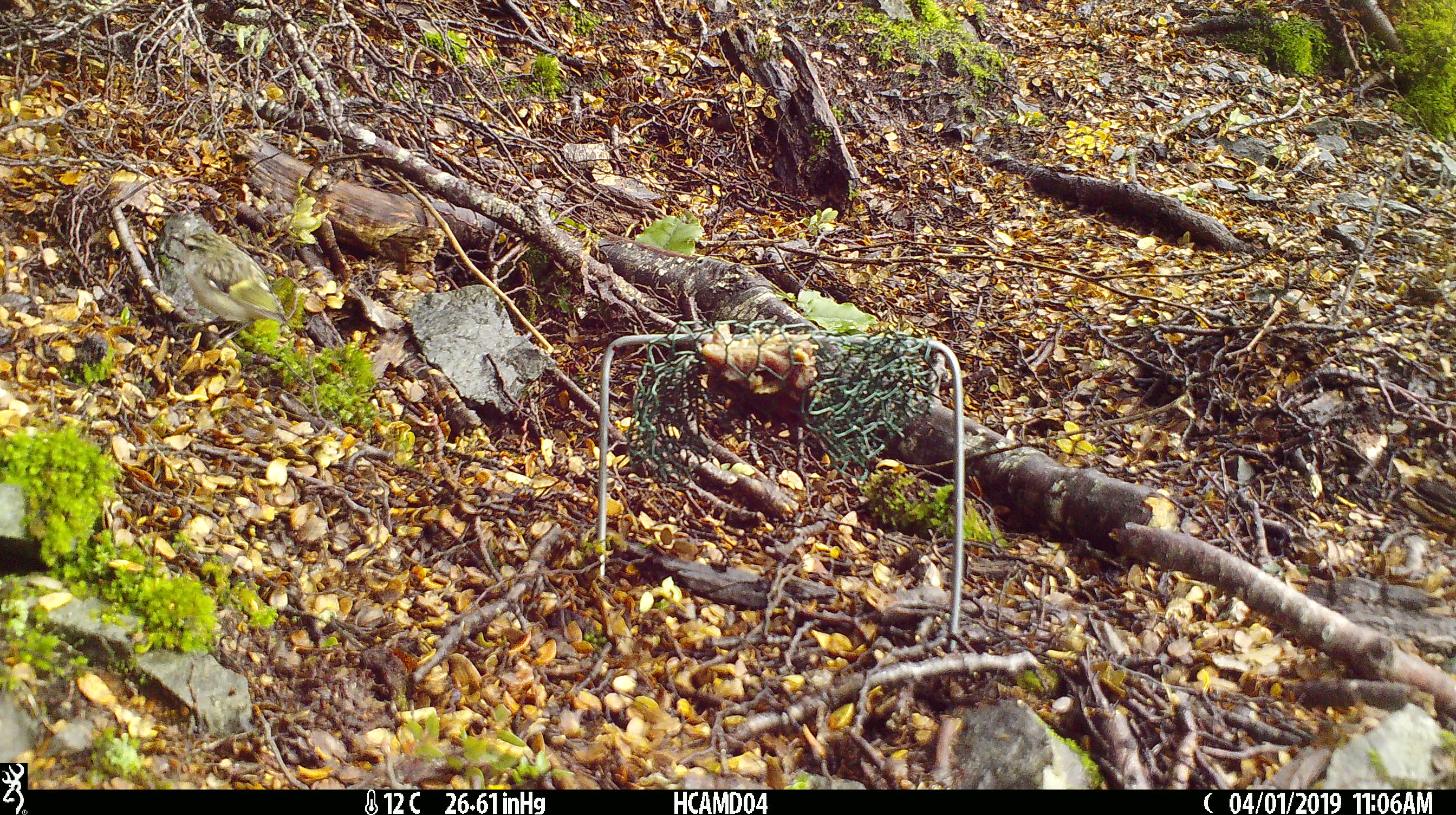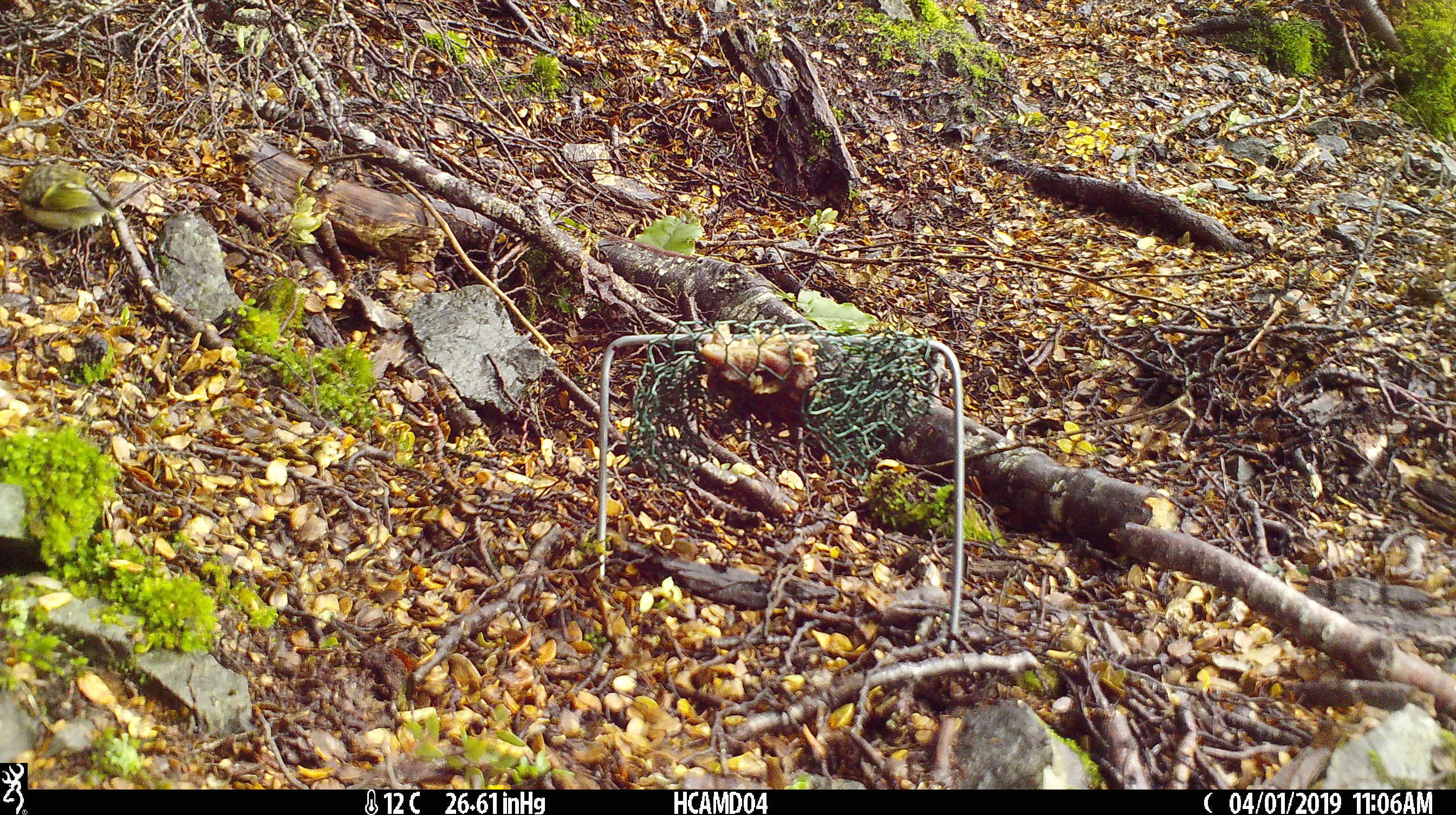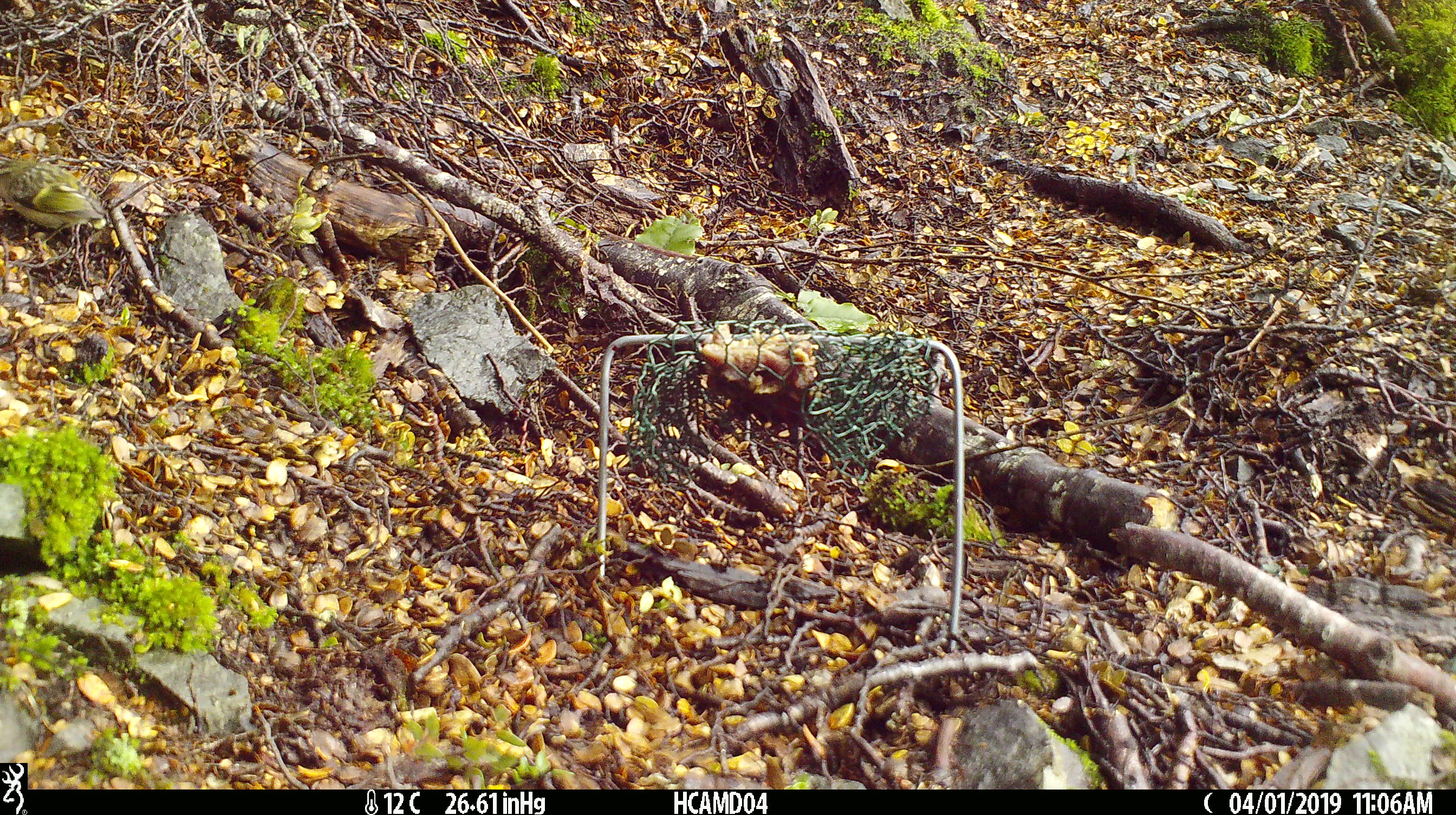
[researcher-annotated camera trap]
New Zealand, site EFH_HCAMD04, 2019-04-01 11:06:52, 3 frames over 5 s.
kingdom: Animalia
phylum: Chordata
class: Aves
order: Passeriformes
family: Acanthisittidae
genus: Acanthisitta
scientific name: Acanthisitta chloris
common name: rifleman